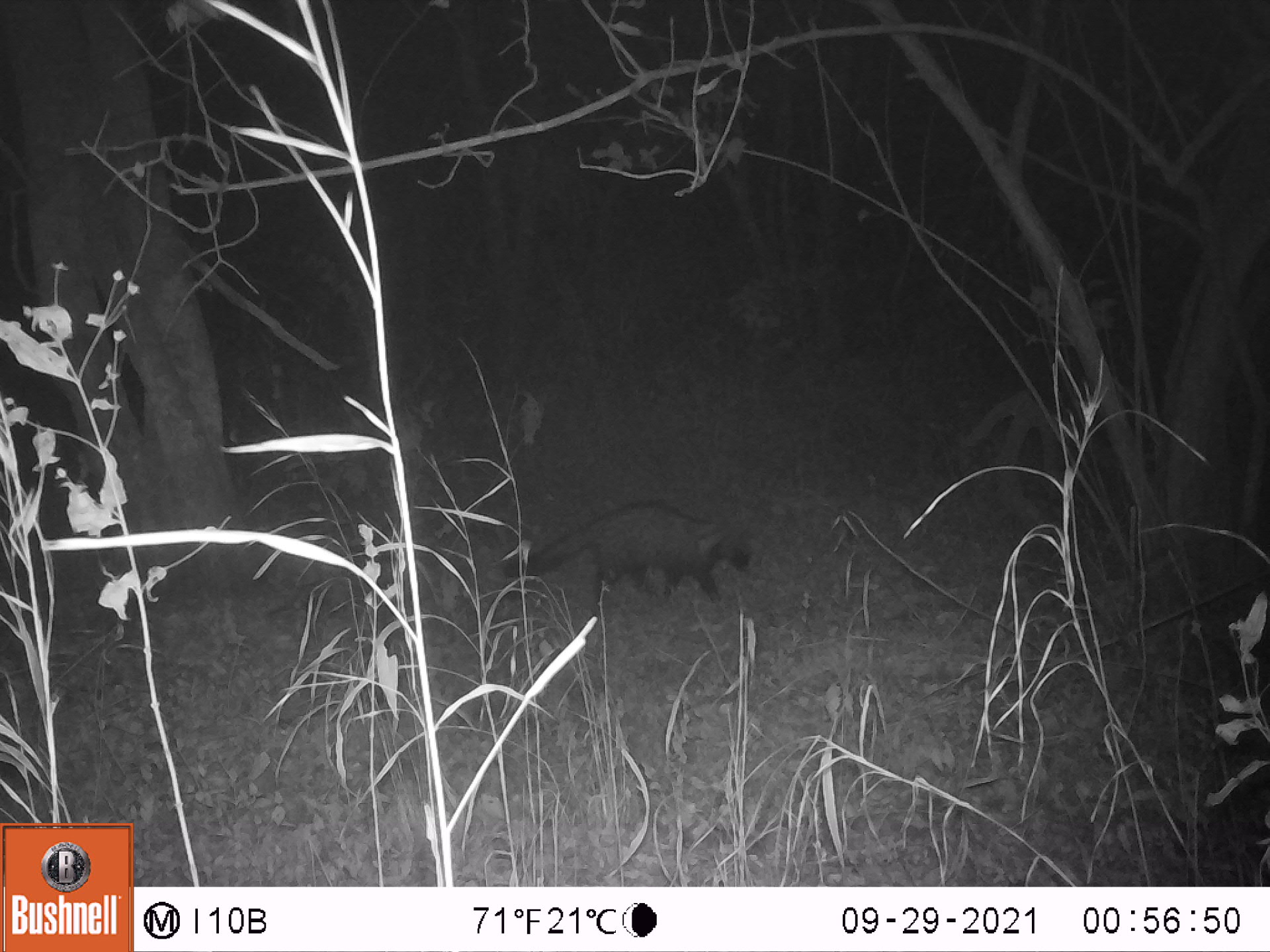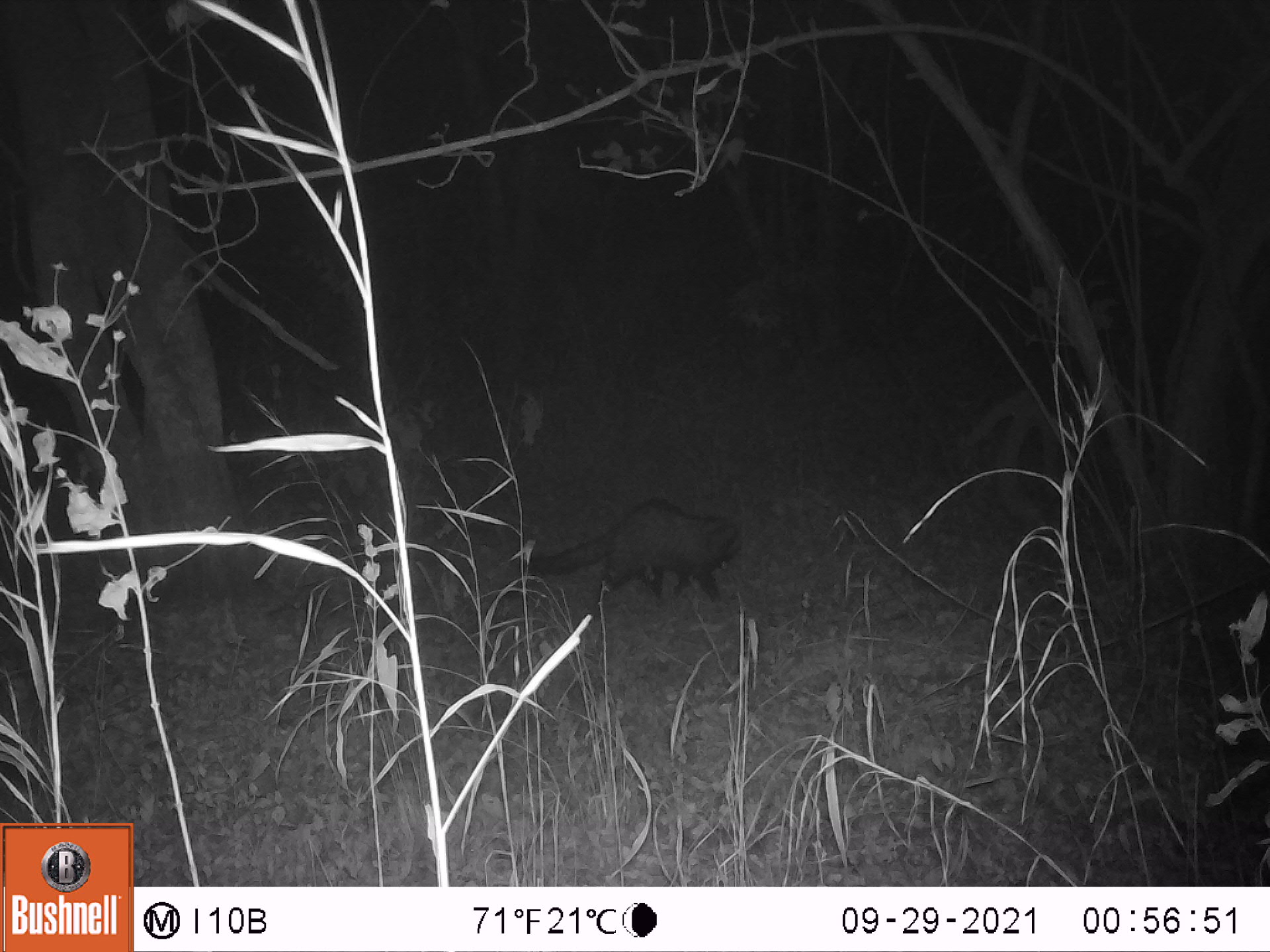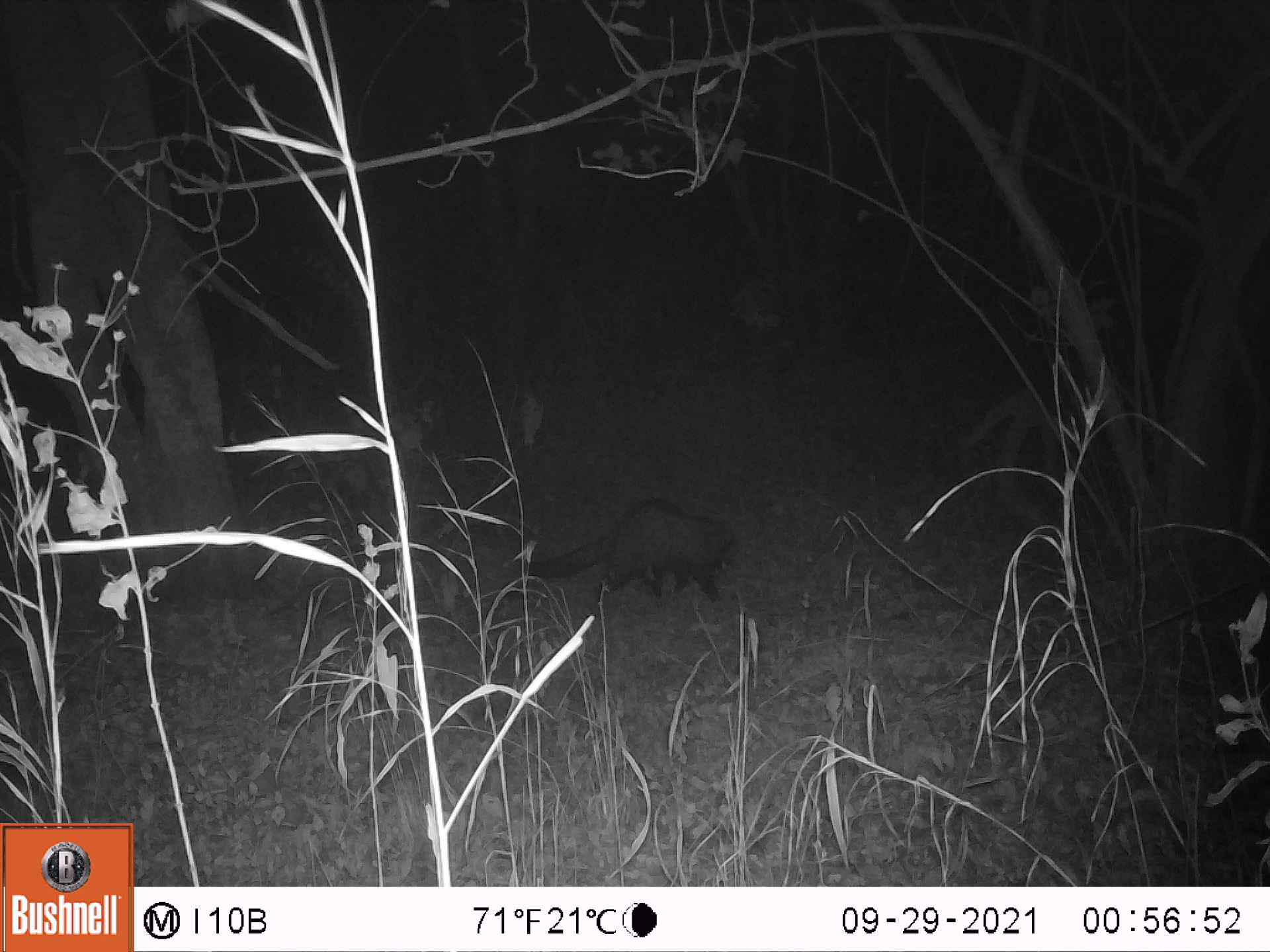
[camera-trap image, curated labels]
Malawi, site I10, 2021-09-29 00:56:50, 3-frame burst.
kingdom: Animalia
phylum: Chordata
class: Mammalia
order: Carnivora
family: Viverridae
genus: Civettictis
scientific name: Civettictis civetta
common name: african civet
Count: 1.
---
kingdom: Animalia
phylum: Chordata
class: Mammalia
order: Artiodactyla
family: Suidae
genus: Potamochoerus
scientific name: Potamochoerus larvatus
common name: bushpig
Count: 1.